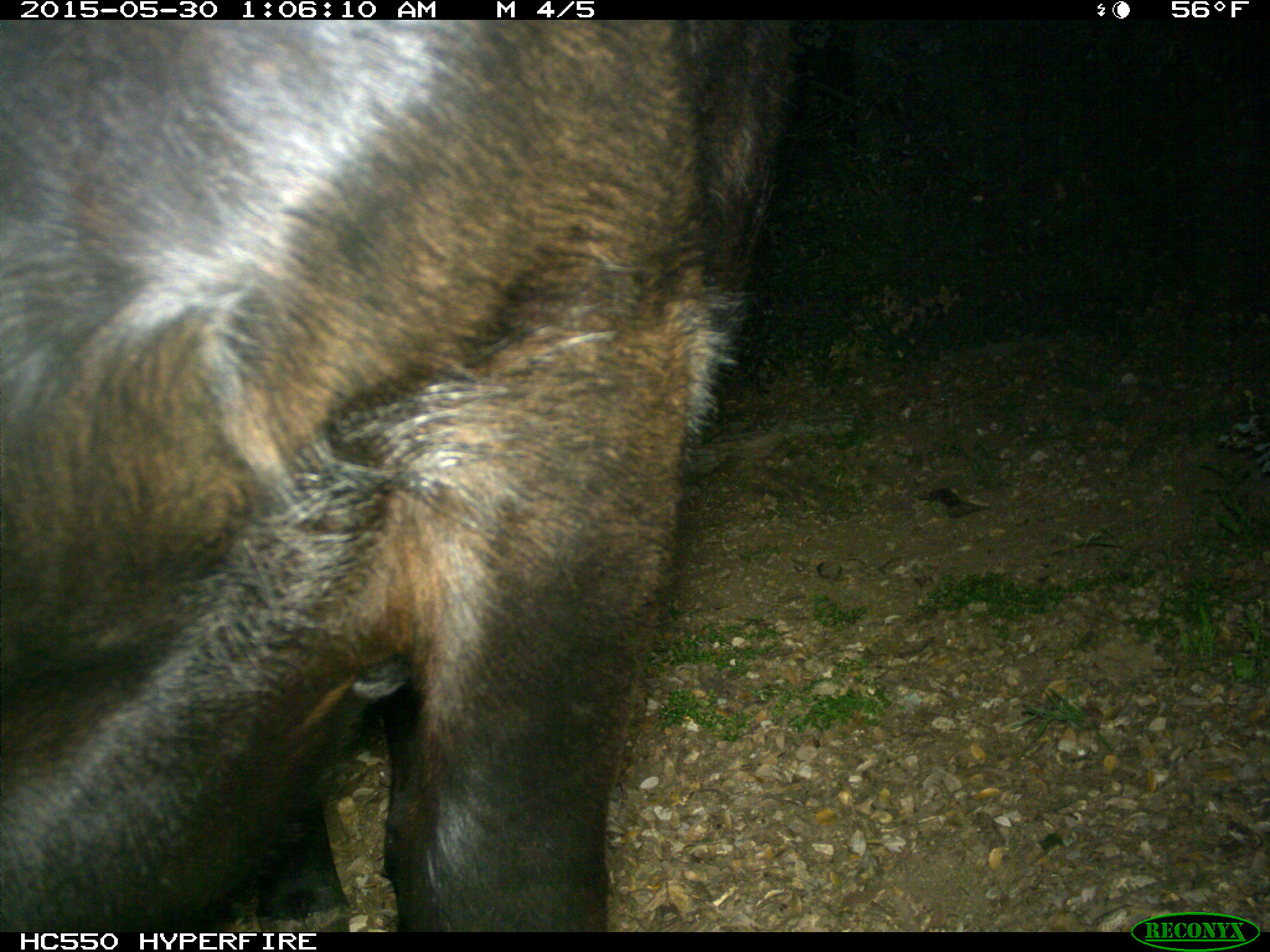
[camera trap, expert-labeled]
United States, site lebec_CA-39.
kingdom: Animalia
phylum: Chordata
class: Mammalia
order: Artiodactyla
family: Bovidae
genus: Bos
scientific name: Bos taurus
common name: domestic cow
Bos taurus (domestic cow).